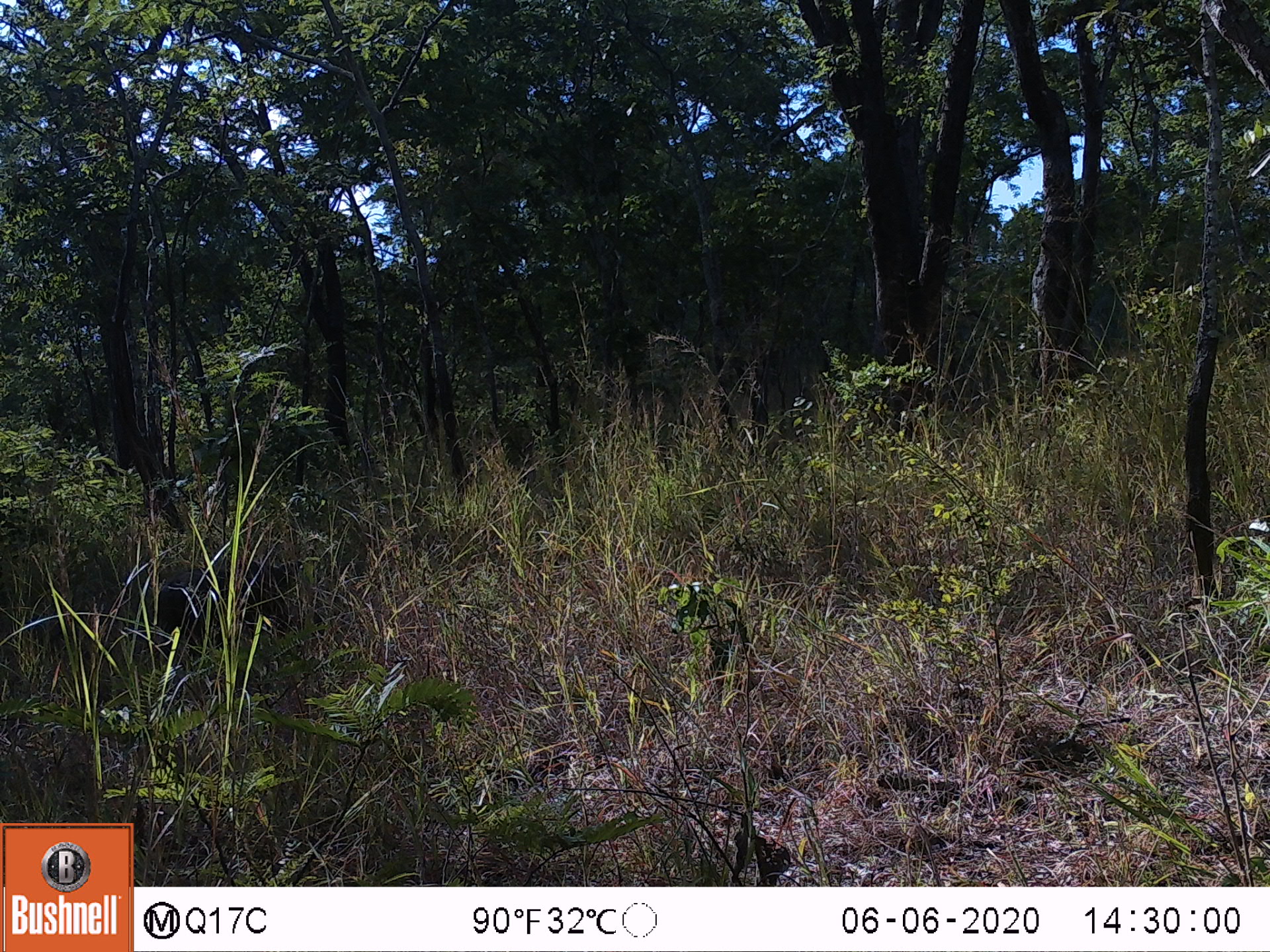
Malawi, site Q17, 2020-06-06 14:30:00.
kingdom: Animalia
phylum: Chordata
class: Mammalia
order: Artiodactyla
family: Suidae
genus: Phacochoerus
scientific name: Phacochoerus africanus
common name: common warthog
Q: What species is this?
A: Common warthog (Phacochoerus africanus).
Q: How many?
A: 1.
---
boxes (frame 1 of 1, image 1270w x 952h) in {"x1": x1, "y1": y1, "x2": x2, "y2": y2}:
common warthog: {"x1": 149, "y1": 559, "x2": 305, "y2": 644}